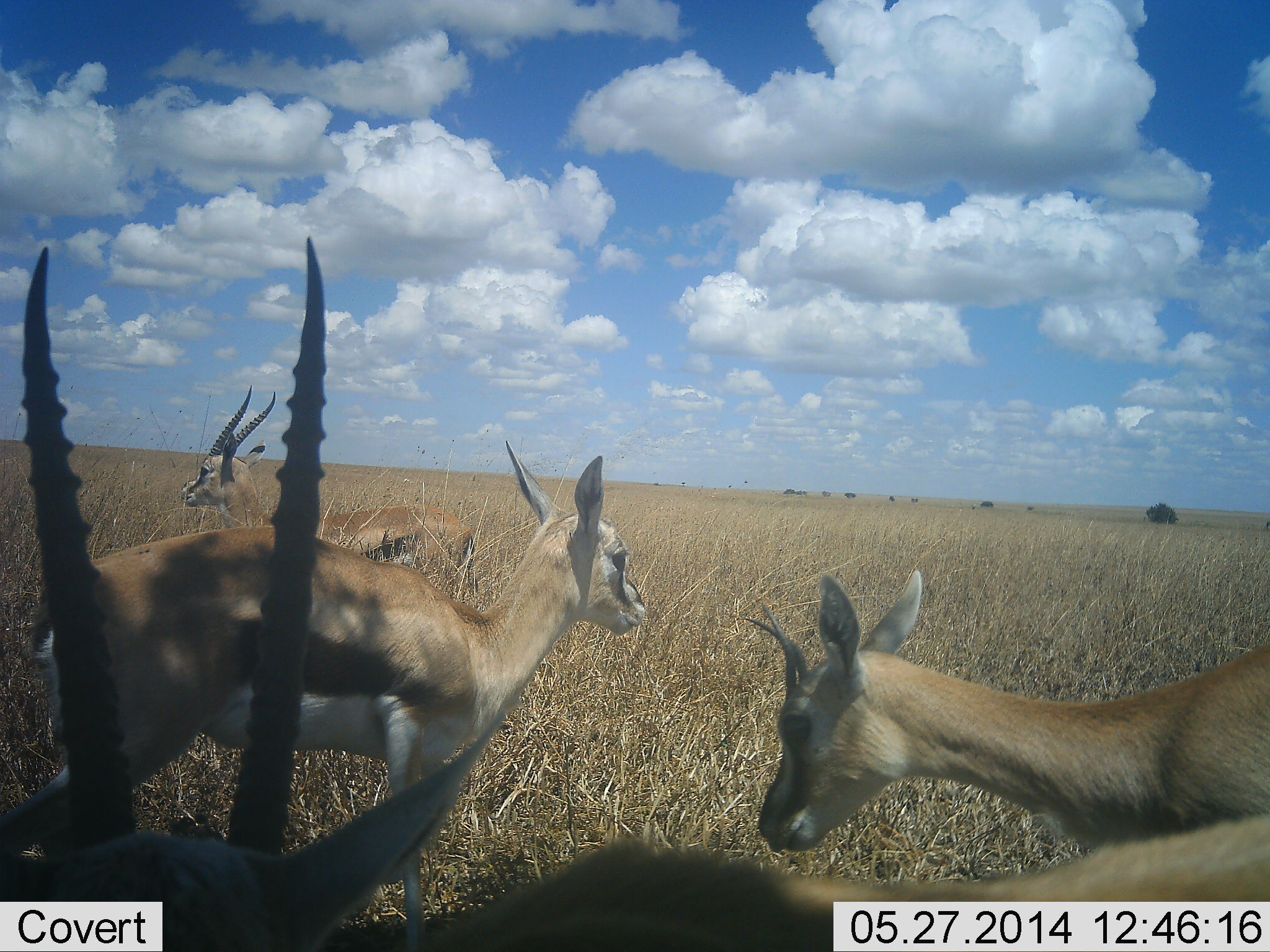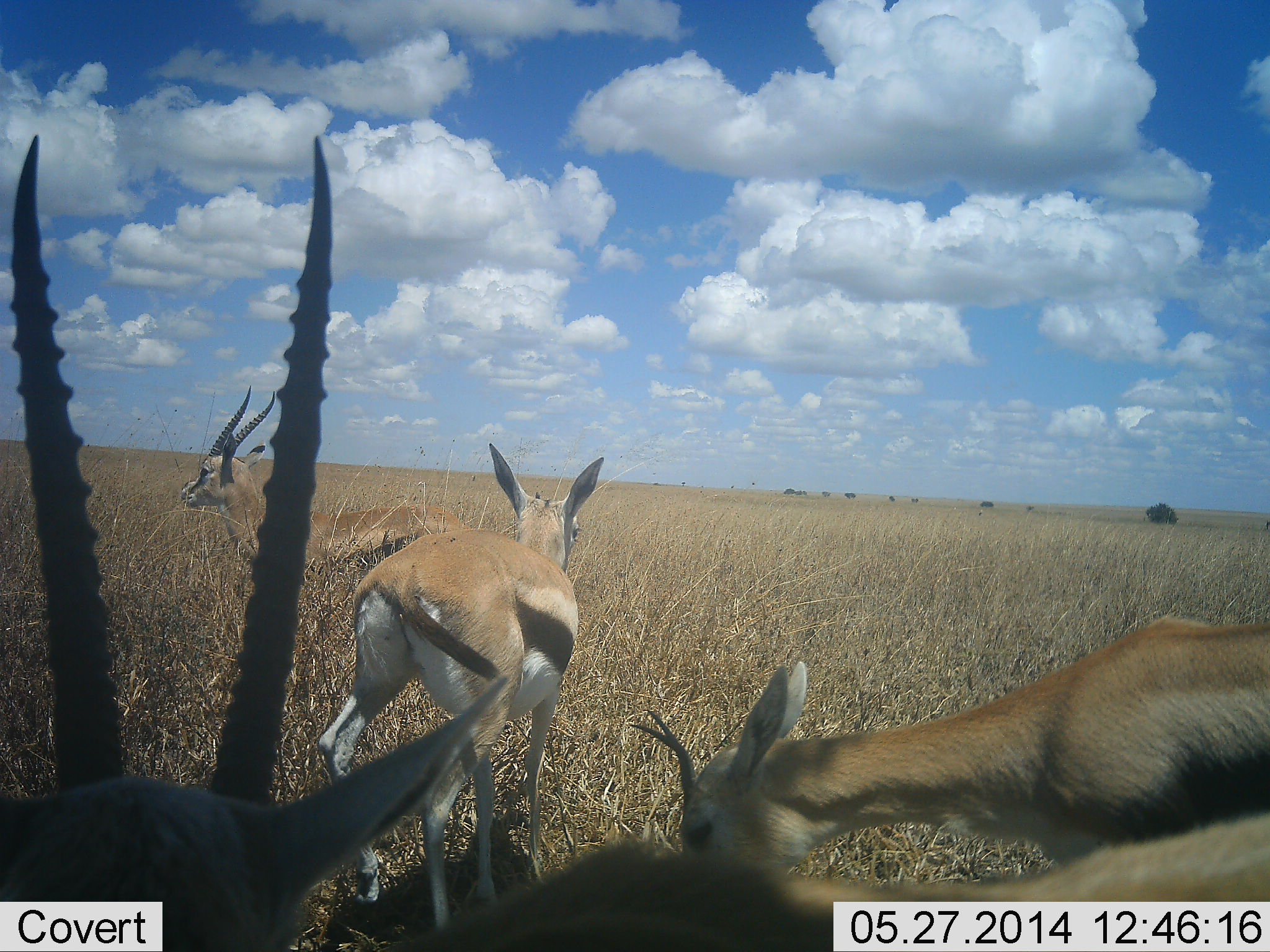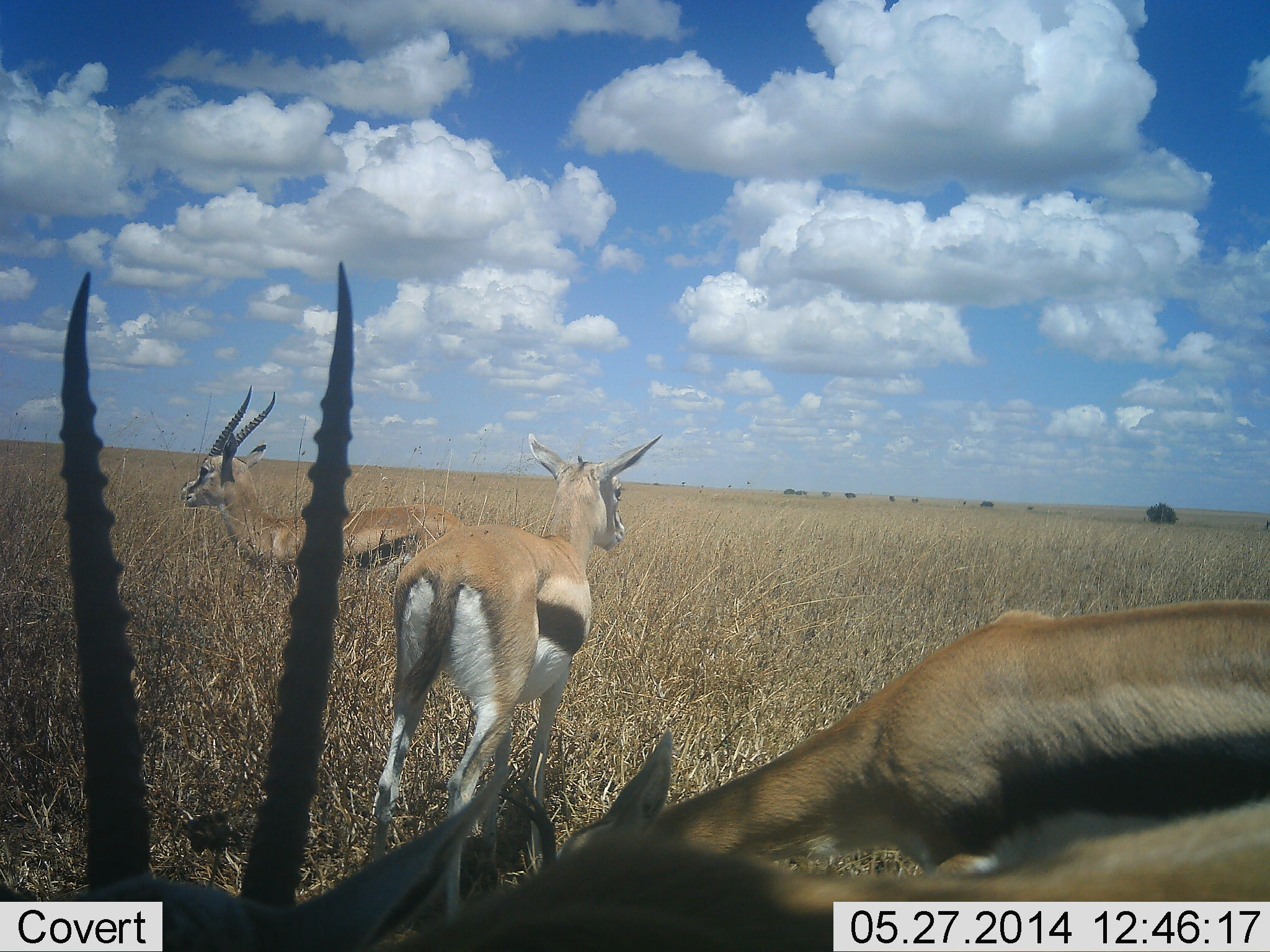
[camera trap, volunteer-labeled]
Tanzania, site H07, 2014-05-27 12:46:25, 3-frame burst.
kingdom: Animalia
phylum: Chordata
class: Mammalia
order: Artiodactyla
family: Bovidae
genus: Eudorcas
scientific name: Eudorcas thomsonii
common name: thomson's gazelle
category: gazellethomsons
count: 5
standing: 80%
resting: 10%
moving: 30%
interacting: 0%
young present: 10%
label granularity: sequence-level